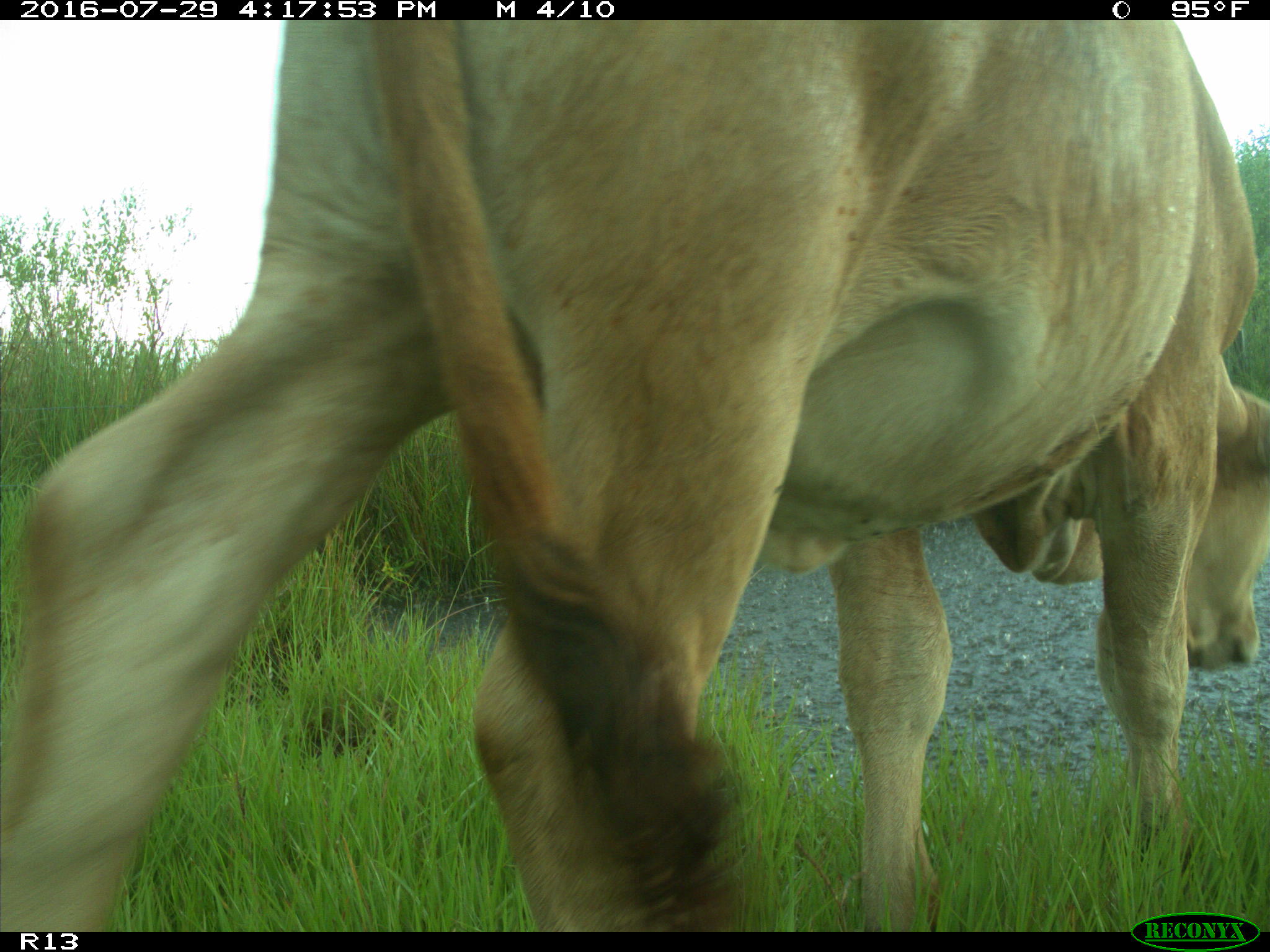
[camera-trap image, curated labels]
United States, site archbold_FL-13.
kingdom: Animalia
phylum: Chordata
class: Mammalia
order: Artiodactyla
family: Bovidae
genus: Bos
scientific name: Bos taurus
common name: domestic cow